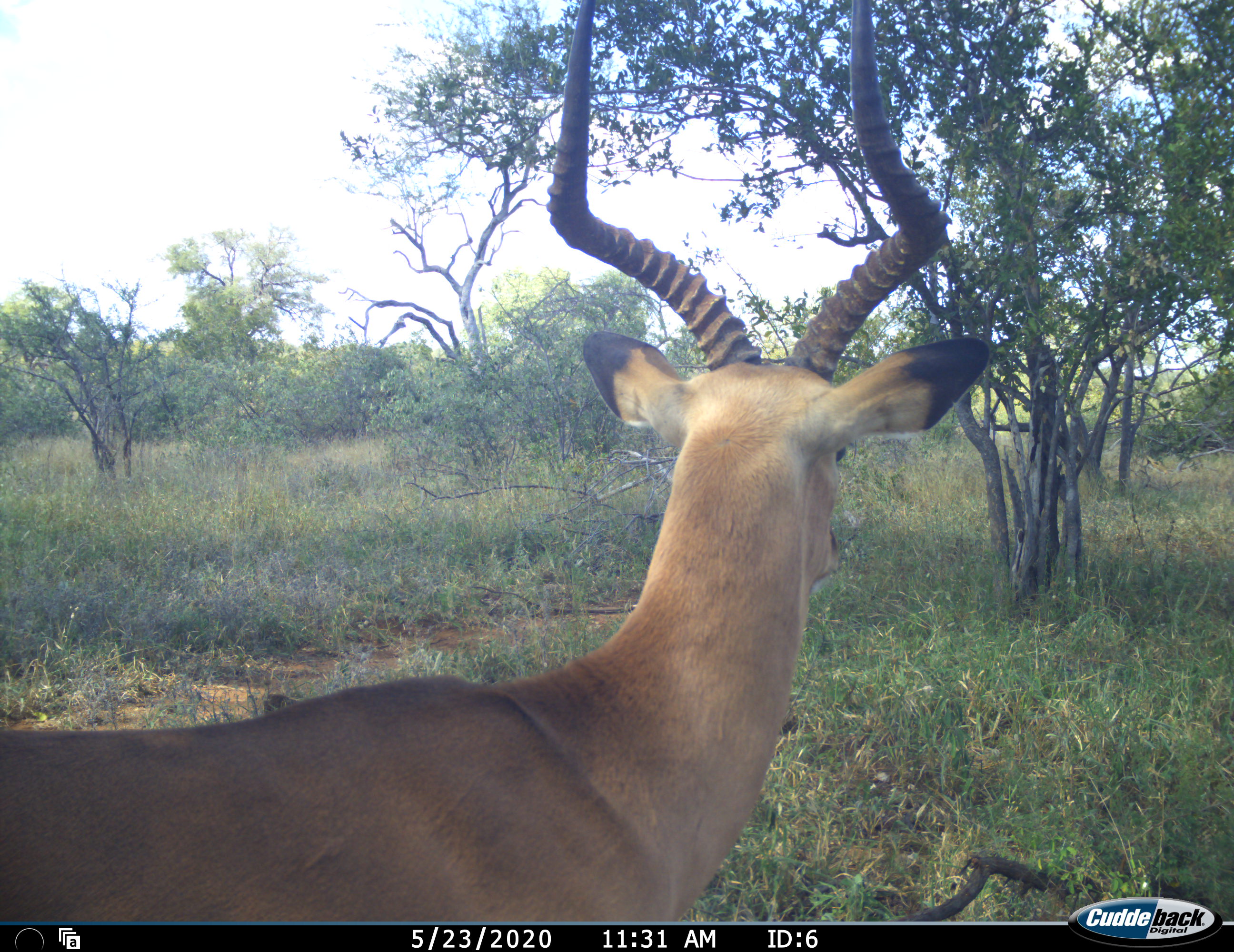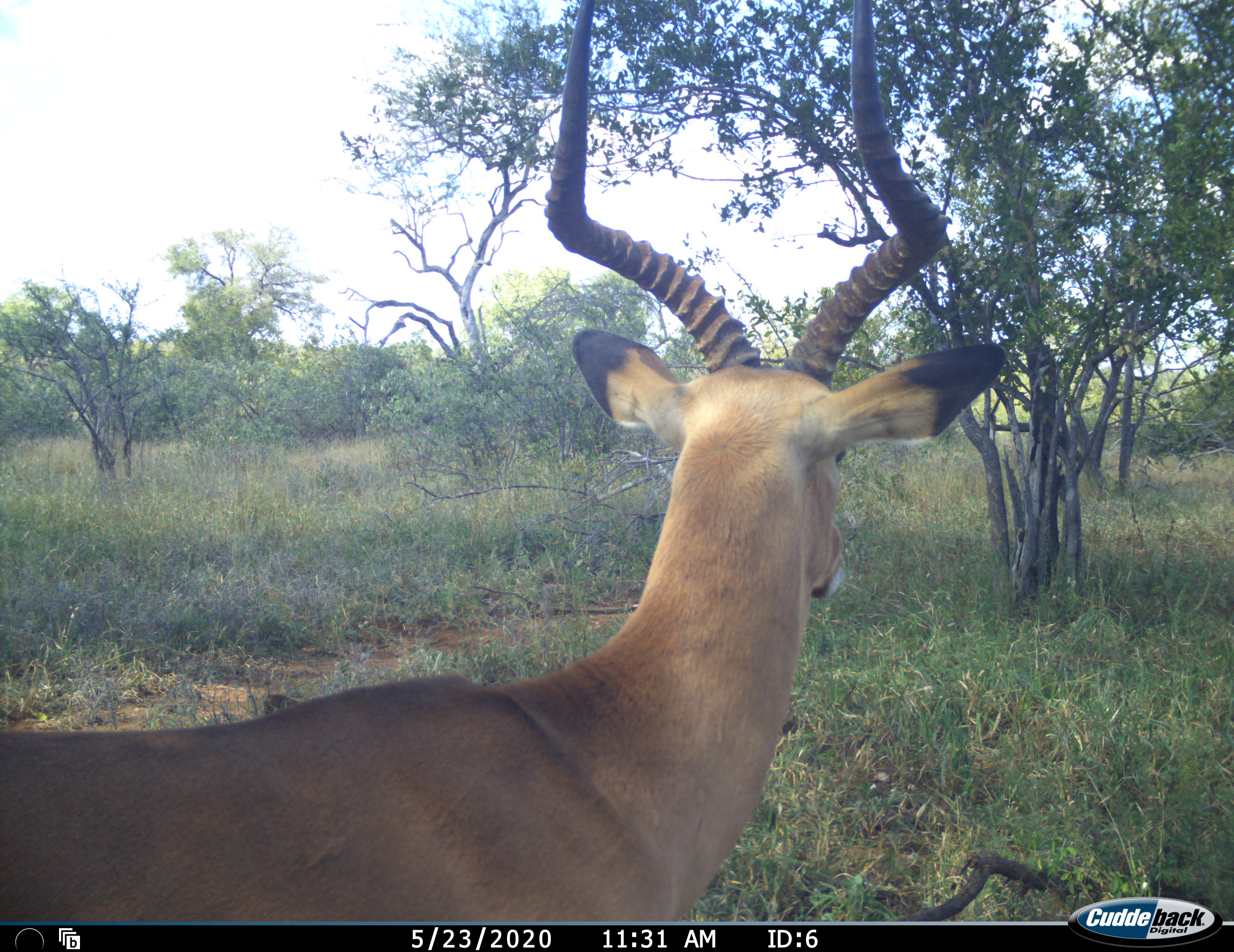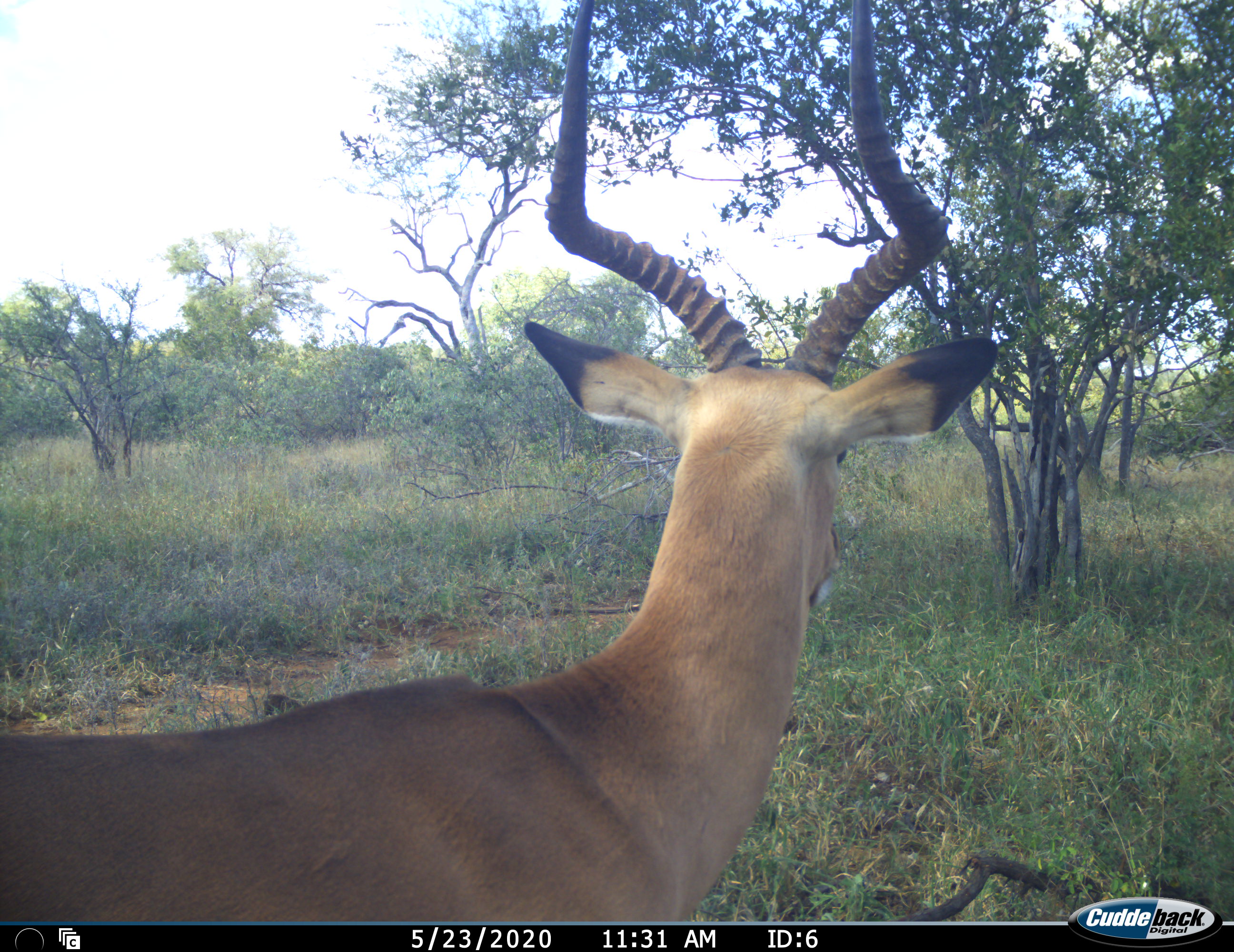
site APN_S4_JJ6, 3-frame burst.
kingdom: Animalia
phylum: Chordata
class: Mammalia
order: Artiodactyla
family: Bovidae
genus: Aepyceros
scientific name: Aepyceros melampus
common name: impala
Impala (Aepyceros melampus), count 1. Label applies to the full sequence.